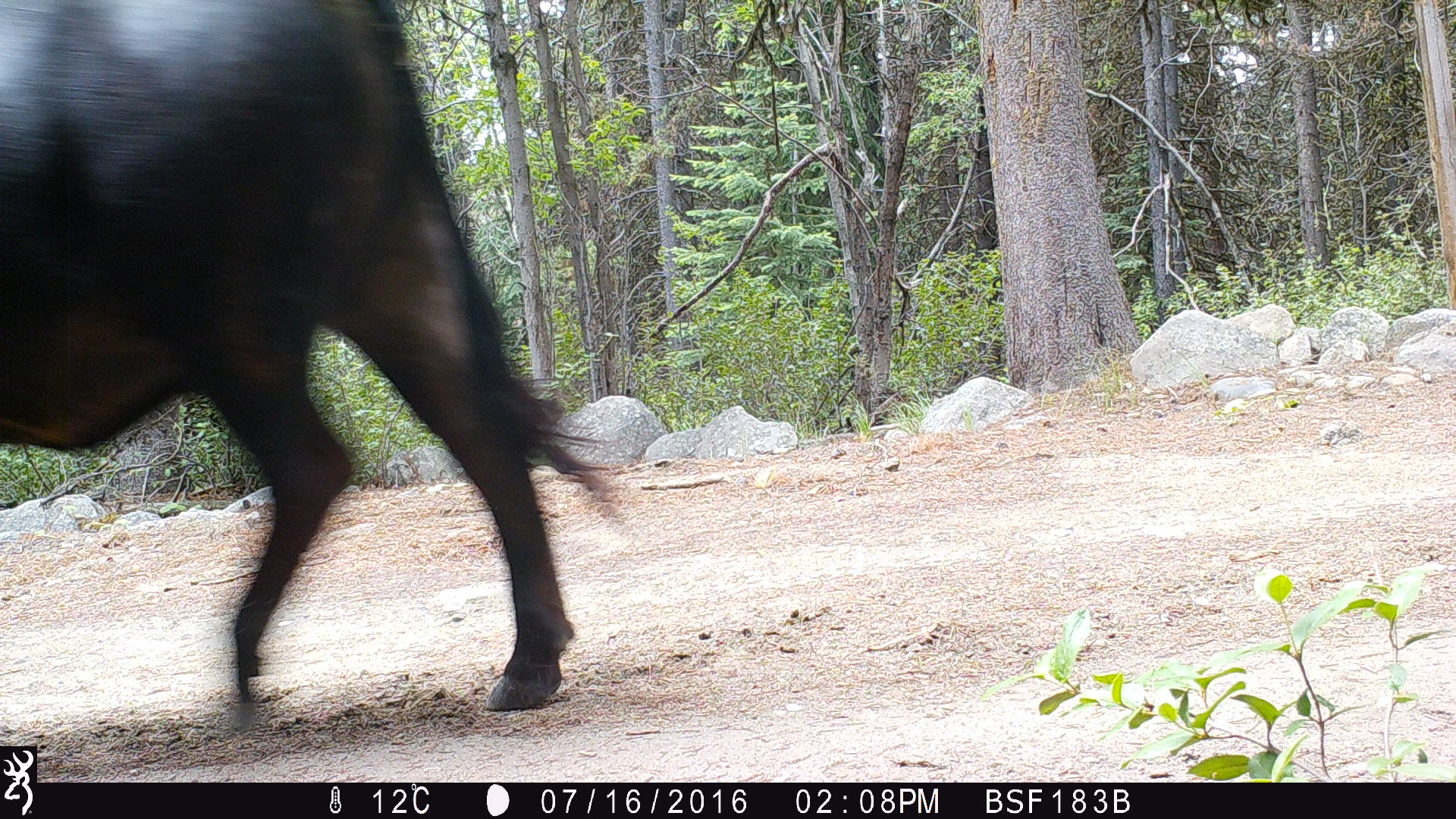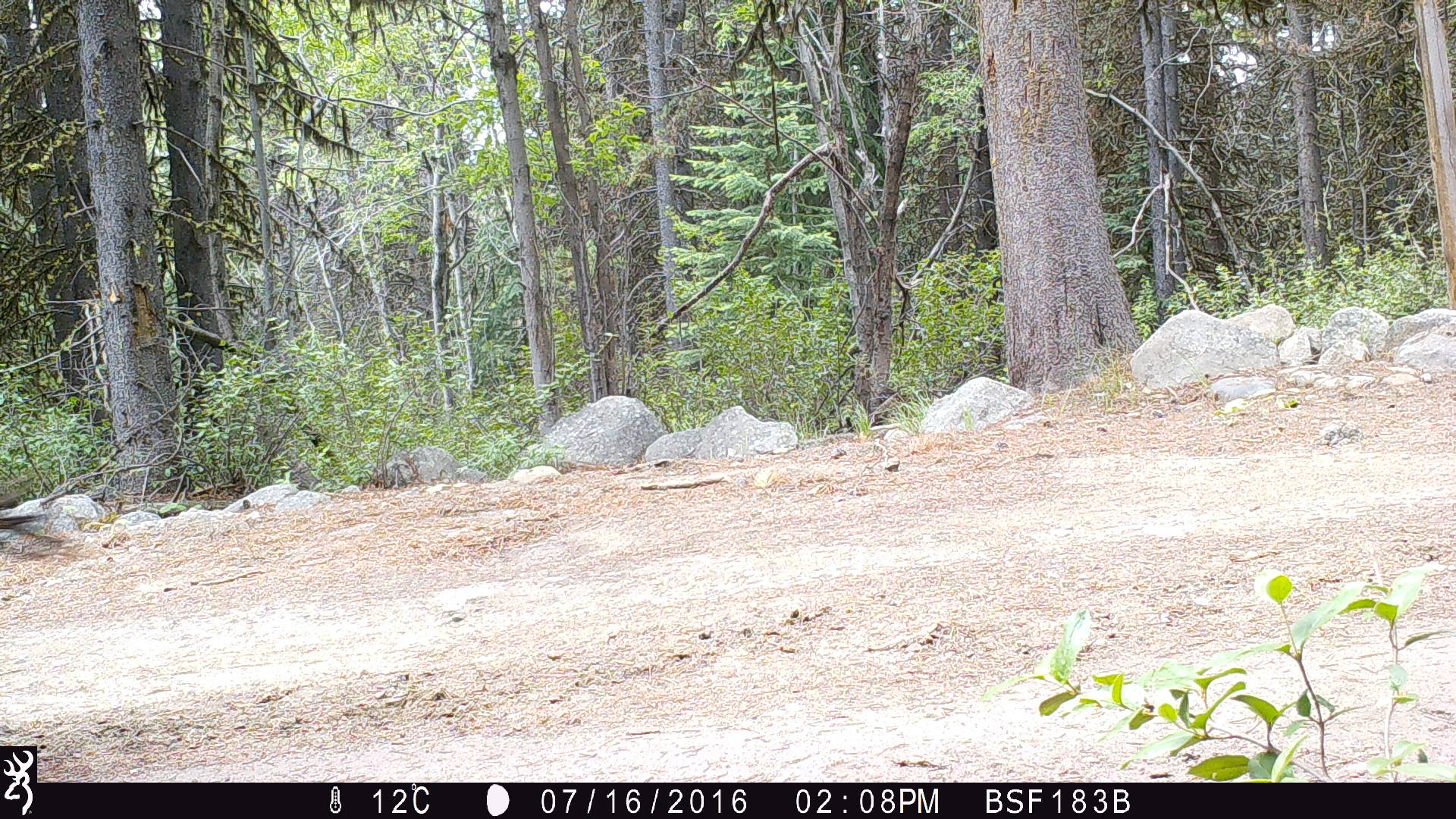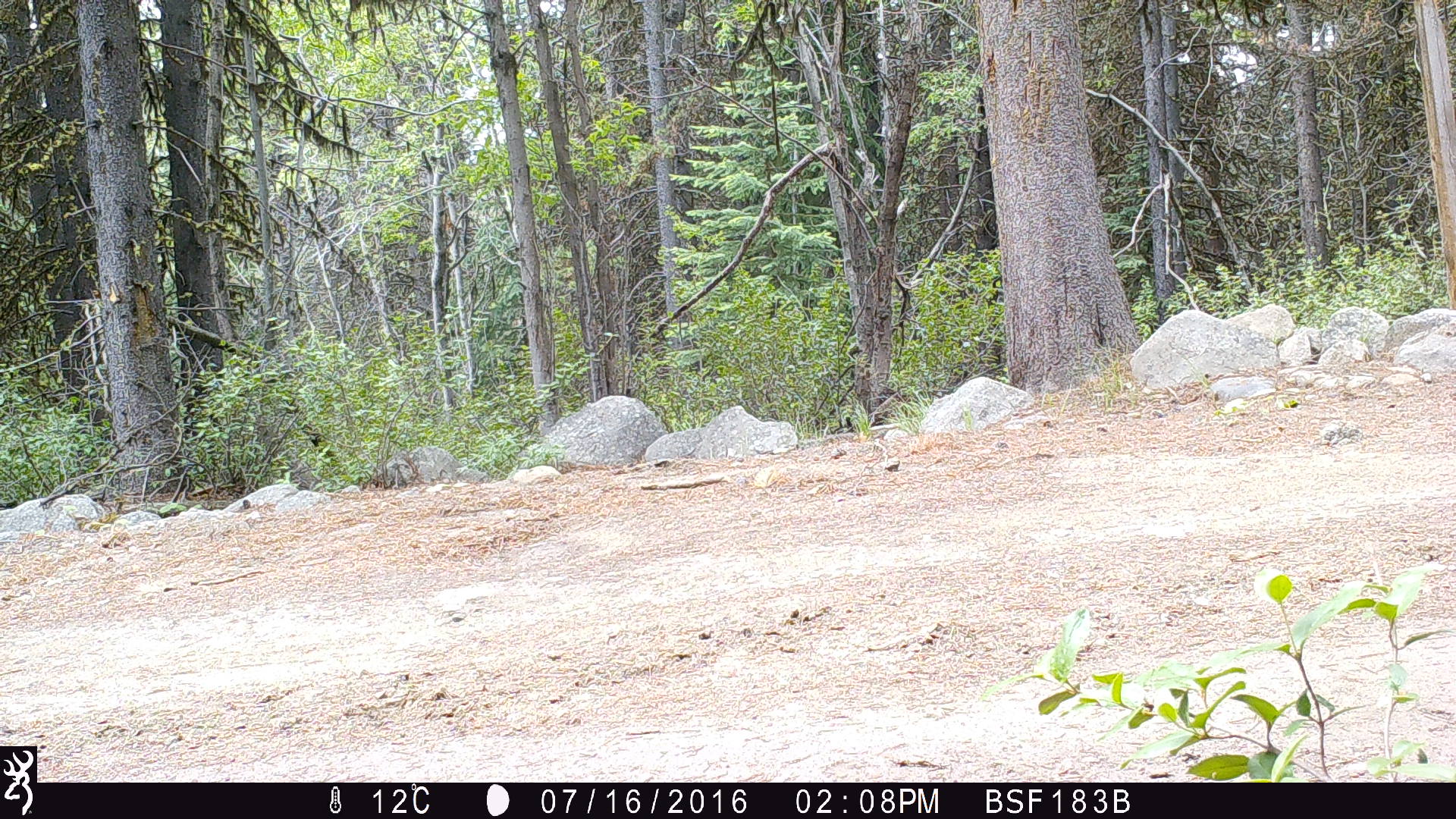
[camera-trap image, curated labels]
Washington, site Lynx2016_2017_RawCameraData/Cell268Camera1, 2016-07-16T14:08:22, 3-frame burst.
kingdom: Animalia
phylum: Chordata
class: Mammalia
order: Artiodactyla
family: Bovidae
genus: Bos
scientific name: Bos taurus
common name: domestic cattle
Domestic cattle (Bos taurus). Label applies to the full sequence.